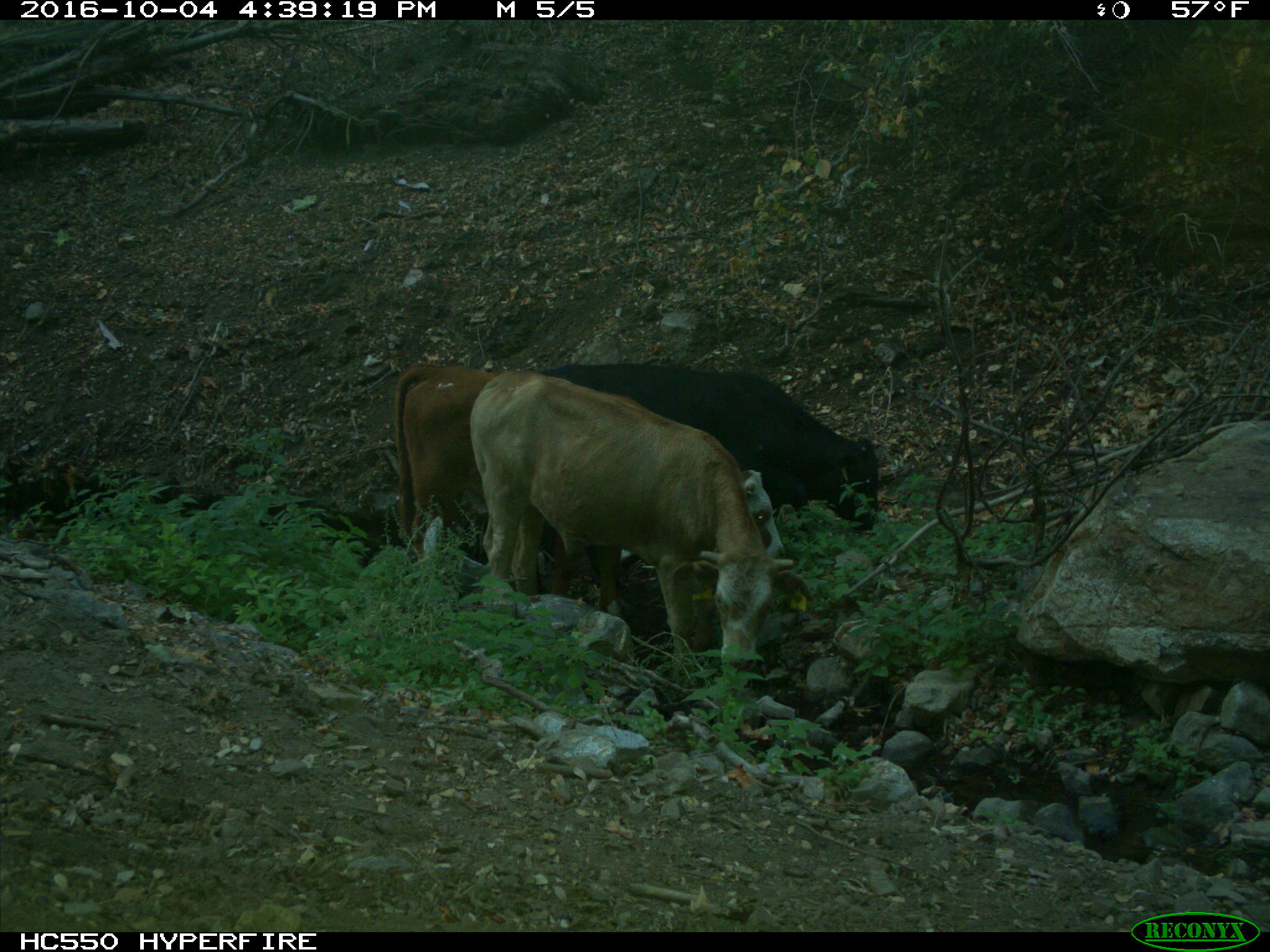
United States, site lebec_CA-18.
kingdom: Animalia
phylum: Chordata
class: Mammalia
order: Artiodactyla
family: Bovidae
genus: Bos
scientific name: Bos taurus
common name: domestic cow